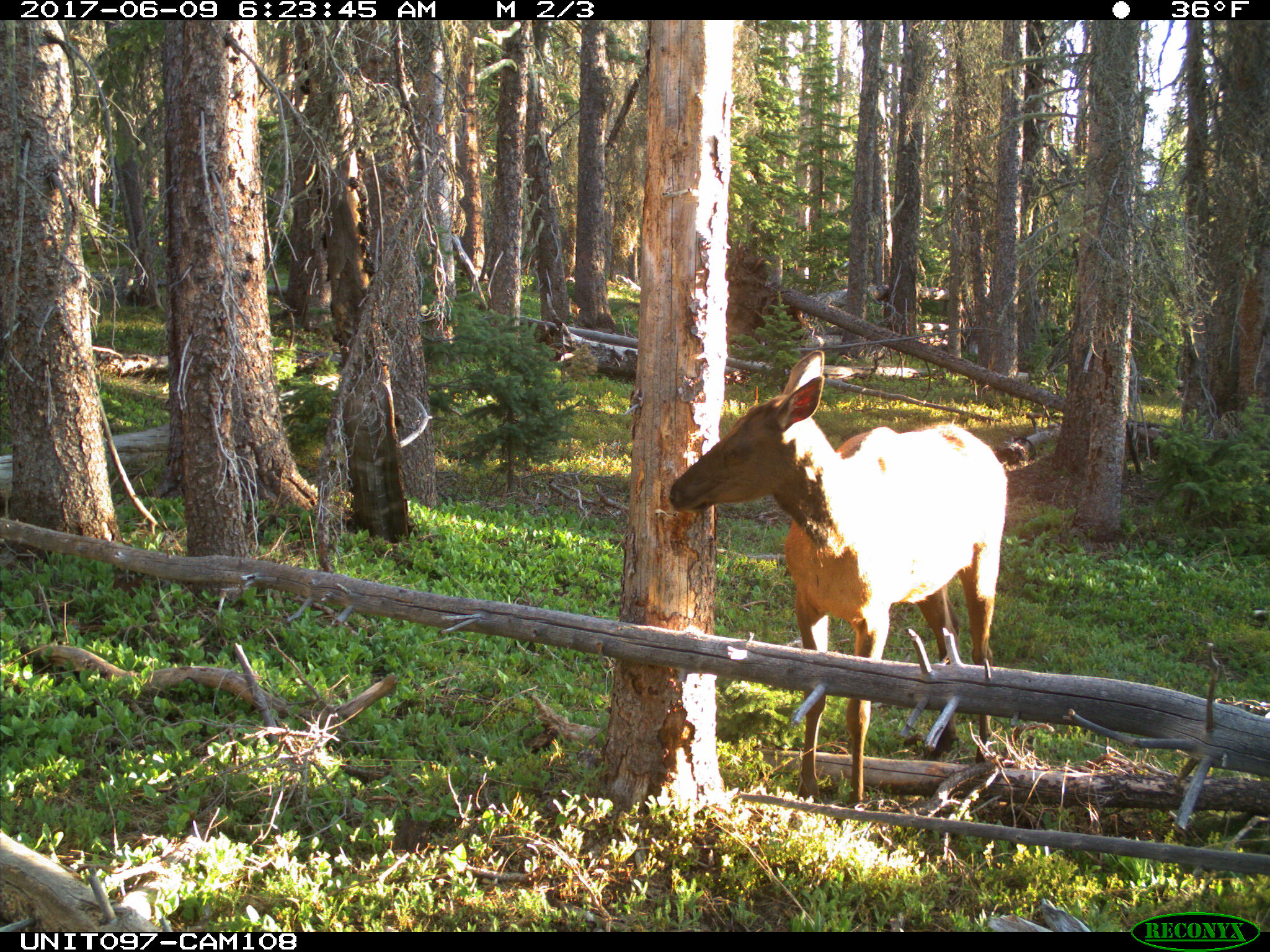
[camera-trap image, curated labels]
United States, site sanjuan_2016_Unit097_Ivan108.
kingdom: Animalia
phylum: Chordata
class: Mammalia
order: Artiodactyla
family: Cervidae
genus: Cervus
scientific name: Cervus elaphus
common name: red deer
Cervus elaphus (red deer).